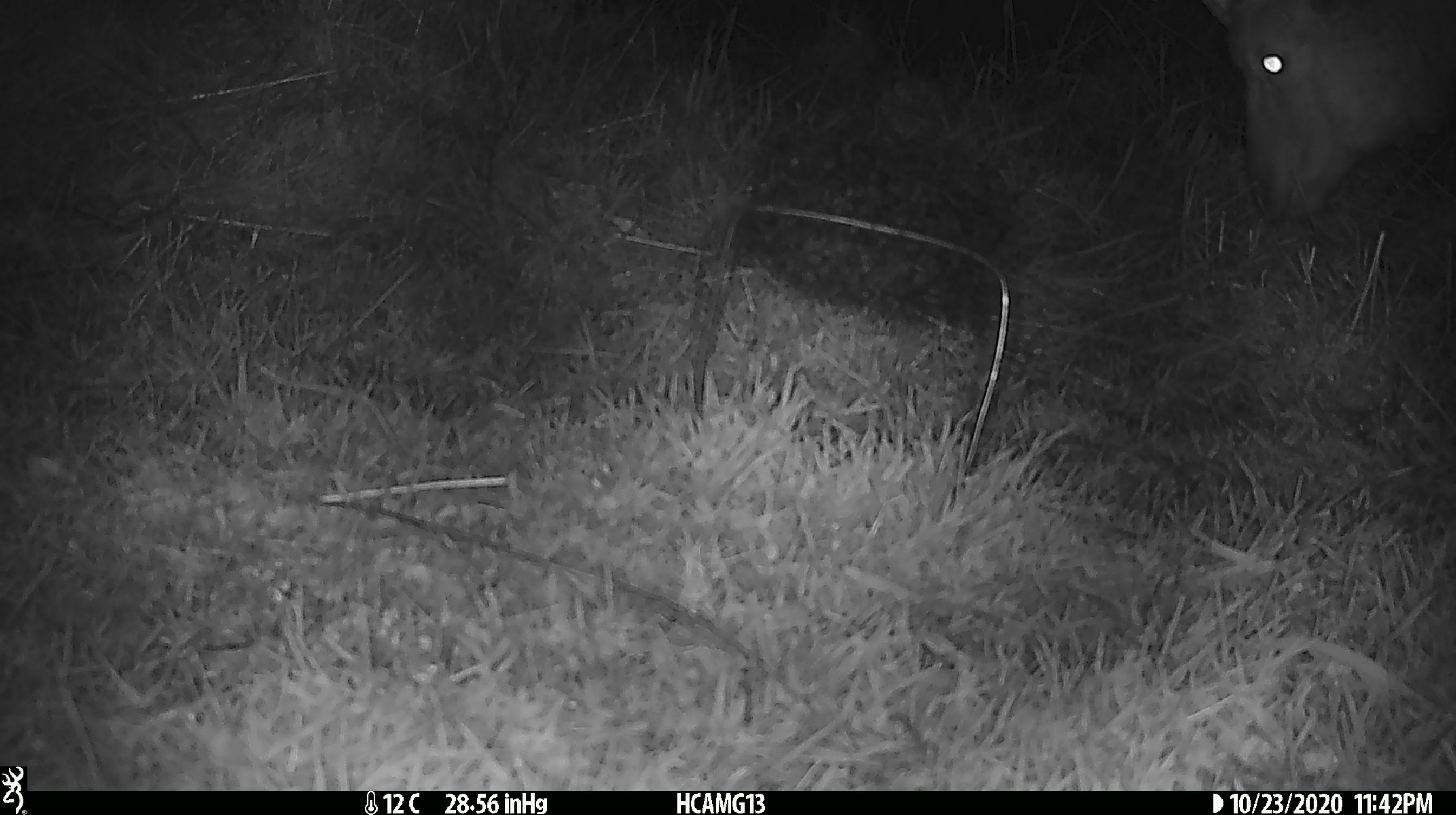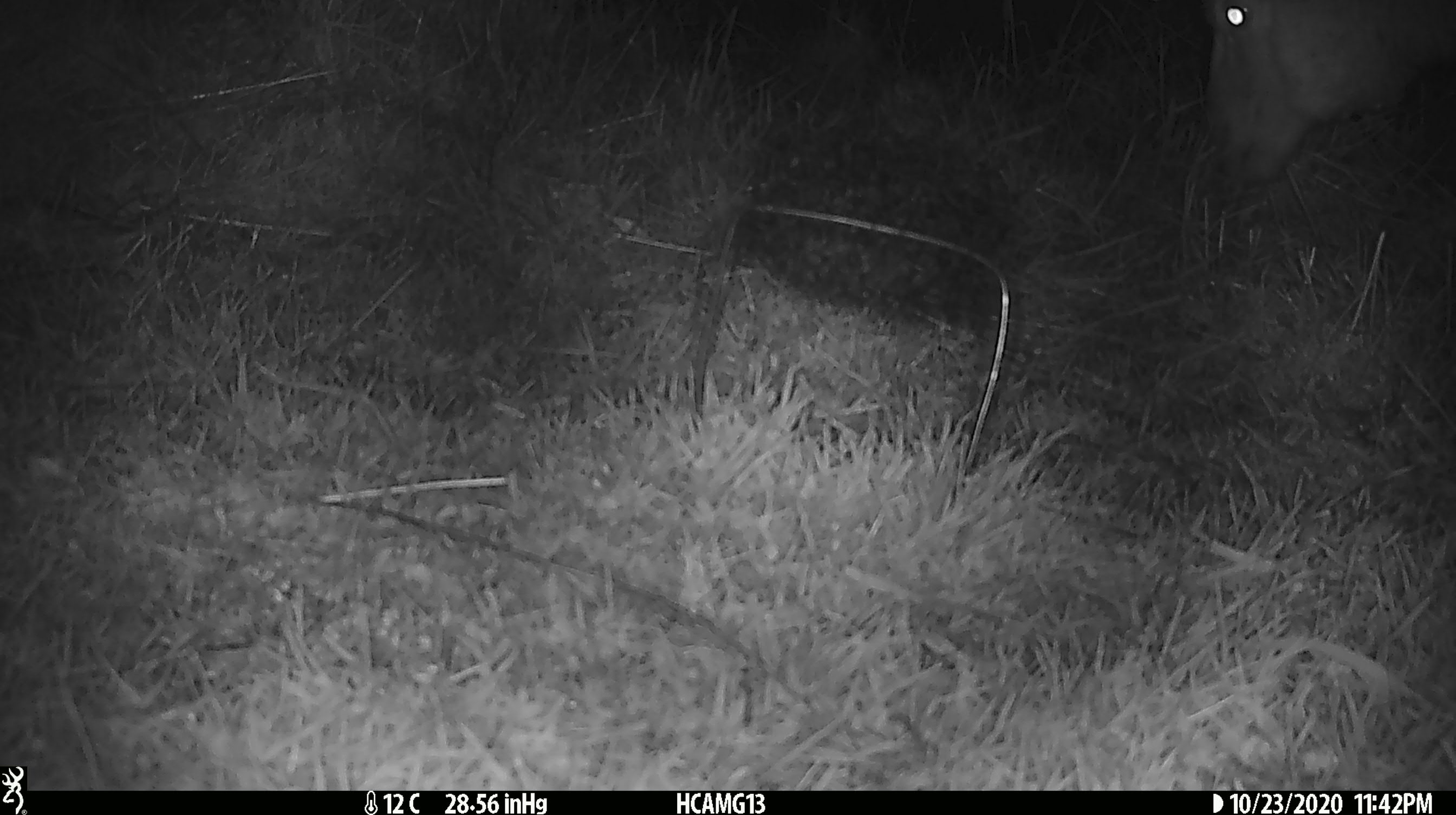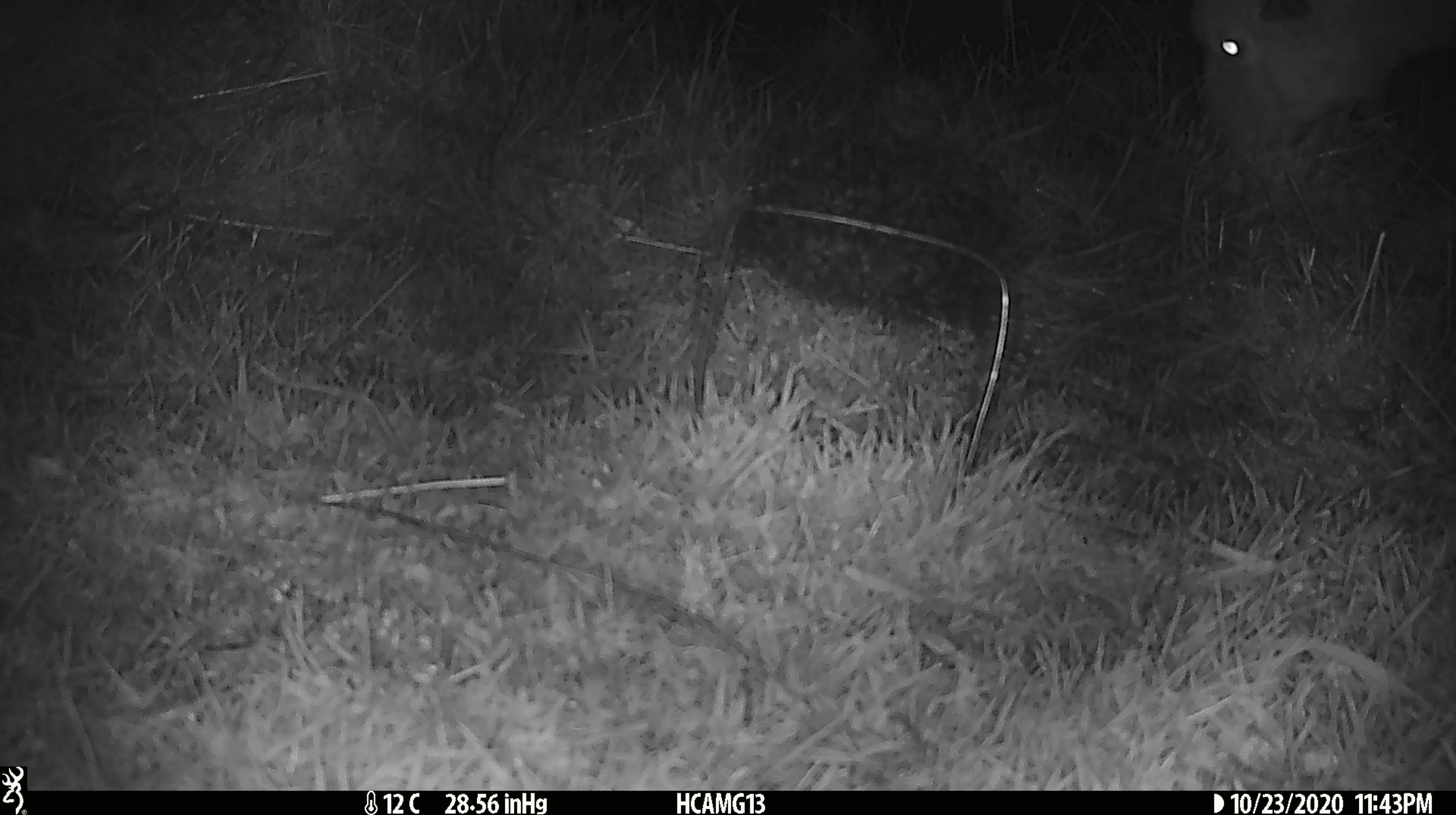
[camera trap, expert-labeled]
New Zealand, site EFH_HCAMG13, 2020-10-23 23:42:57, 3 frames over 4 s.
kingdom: Animalia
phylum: Chordata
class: Mammalia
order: Artiodactyla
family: Bovidae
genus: Ovis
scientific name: Ovis aries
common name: domestic sheep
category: sheep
Sheep (domestic sheep) (Ovis aries).